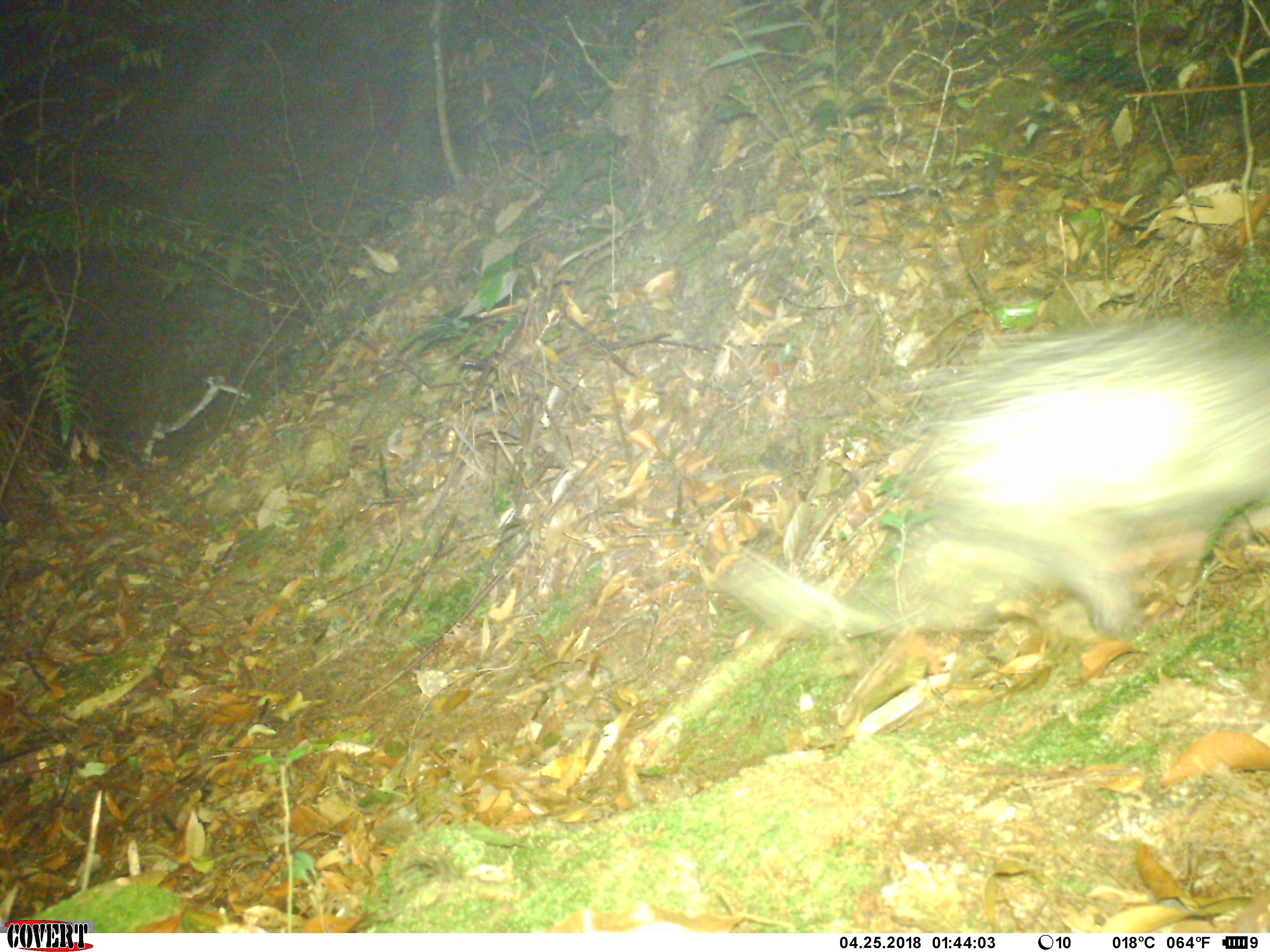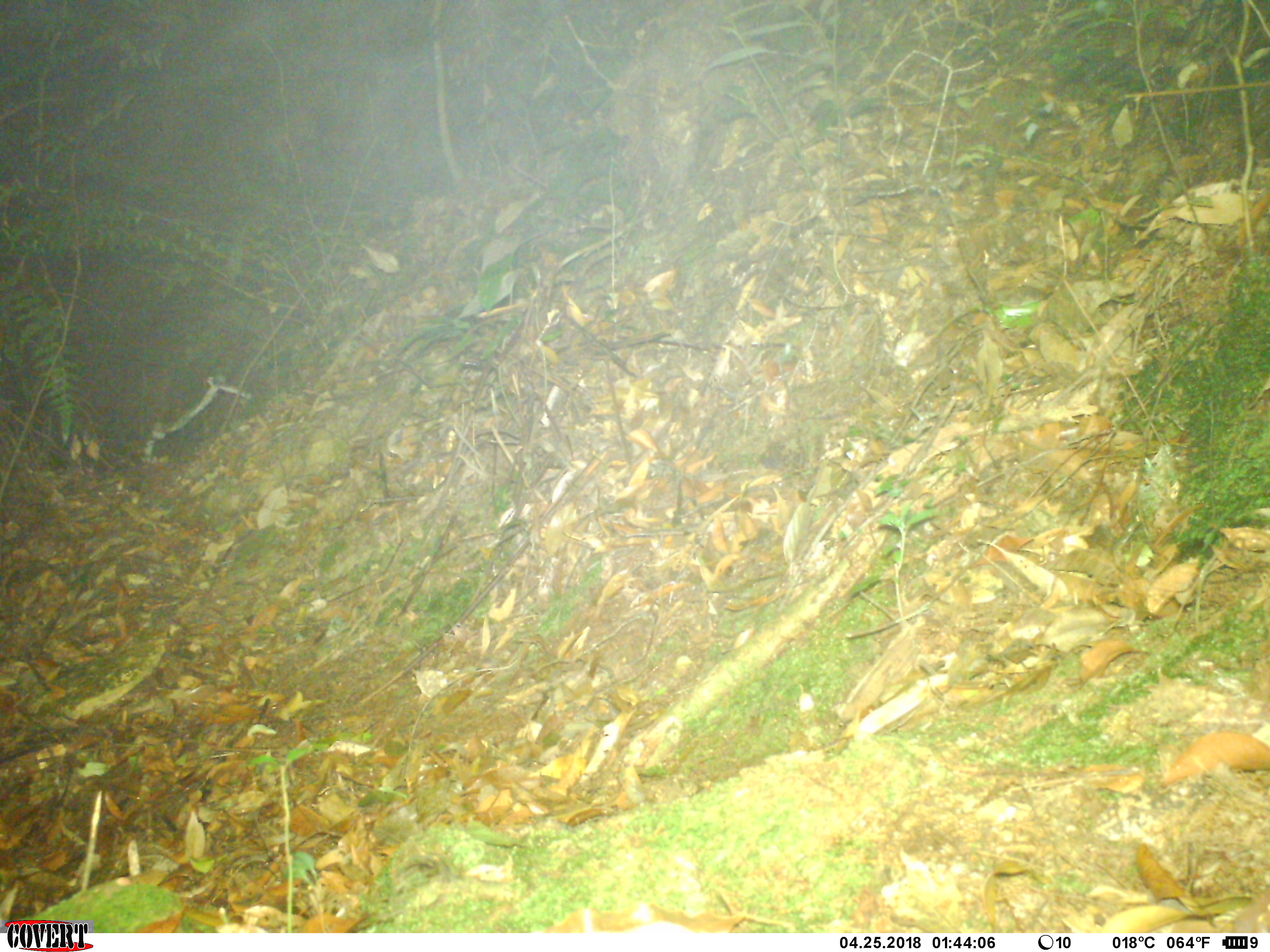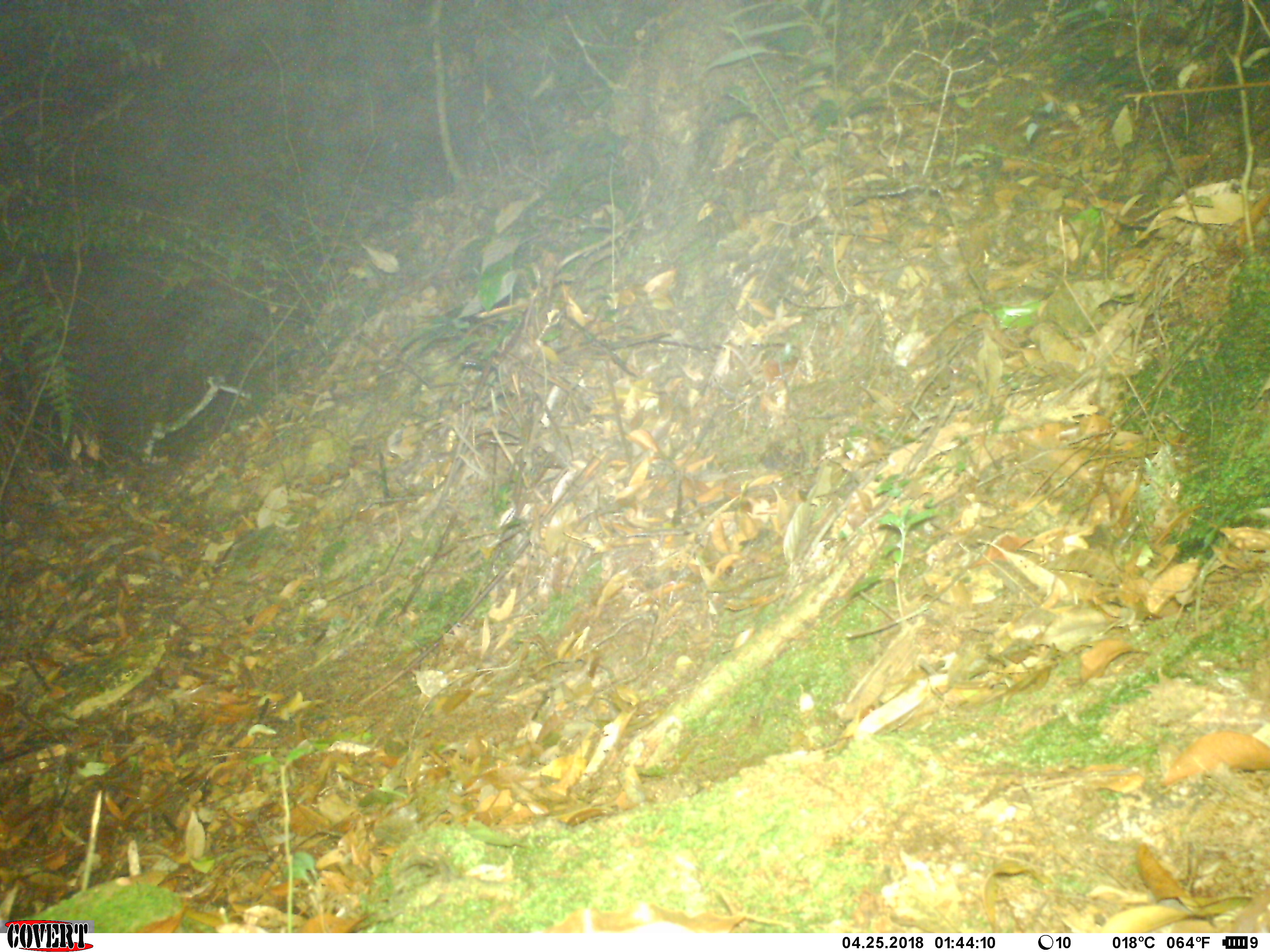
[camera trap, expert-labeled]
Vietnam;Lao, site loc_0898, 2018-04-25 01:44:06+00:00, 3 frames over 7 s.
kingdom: Animalia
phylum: Chordata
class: Mammalia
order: Rodentia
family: Hystricidae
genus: Atherurus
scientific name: Atherurus macrourus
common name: asiatic brush-tailed porcupine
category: asiatic brush tailed porcupine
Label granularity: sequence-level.